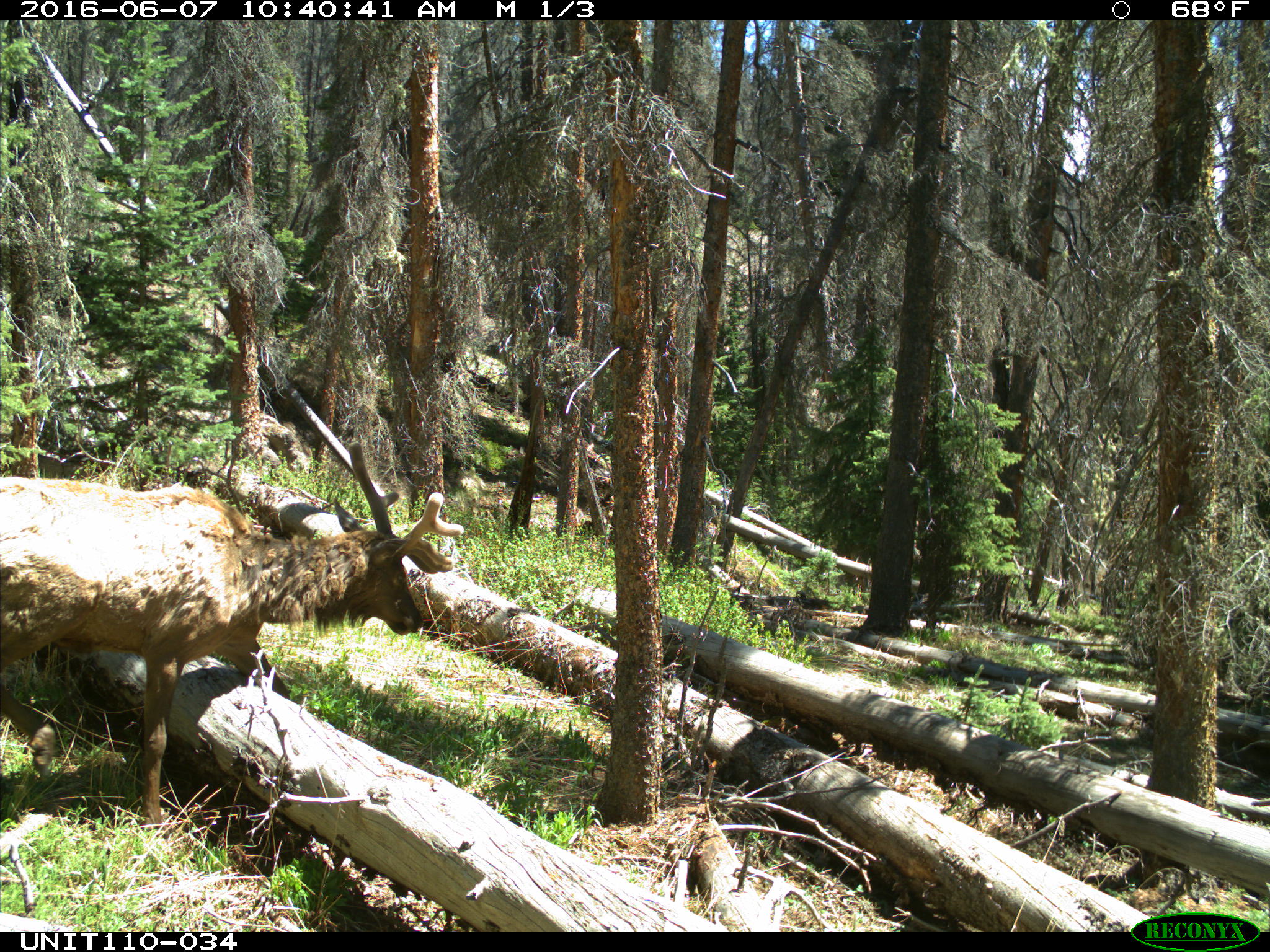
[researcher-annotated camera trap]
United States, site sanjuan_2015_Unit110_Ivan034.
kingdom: Animalia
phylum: Chordata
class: Mammalia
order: Artiodactyla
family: Cervidae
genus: Cervus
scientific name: Cervus elaphus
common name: red deer